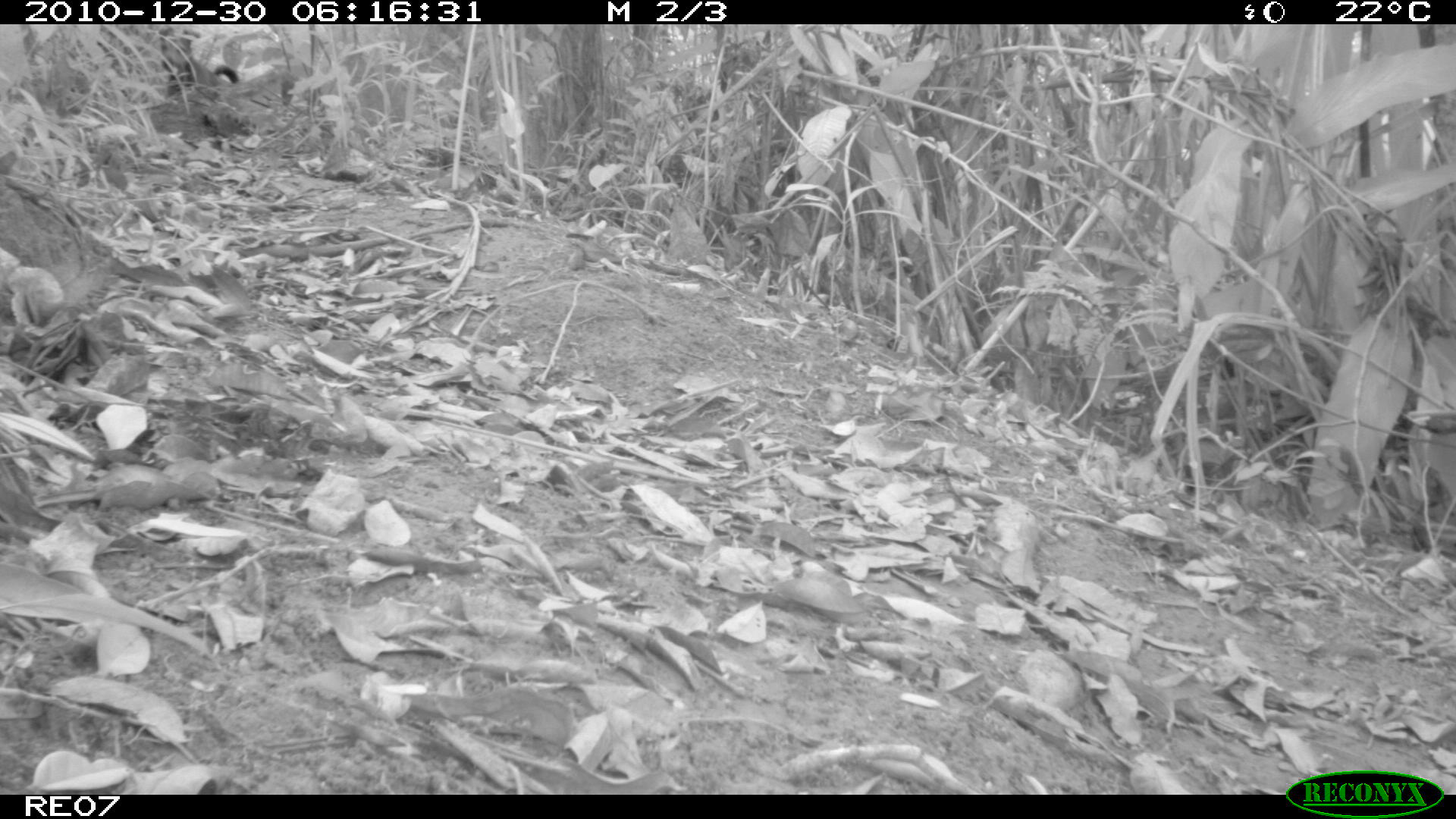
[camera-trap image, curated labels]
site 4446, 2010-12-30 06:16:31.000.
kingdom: Animalia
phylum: Chordata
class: Mammalia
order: Carnivora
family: Canidae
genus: Canis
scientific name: Canis familiaris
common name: domestic dog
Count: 1.